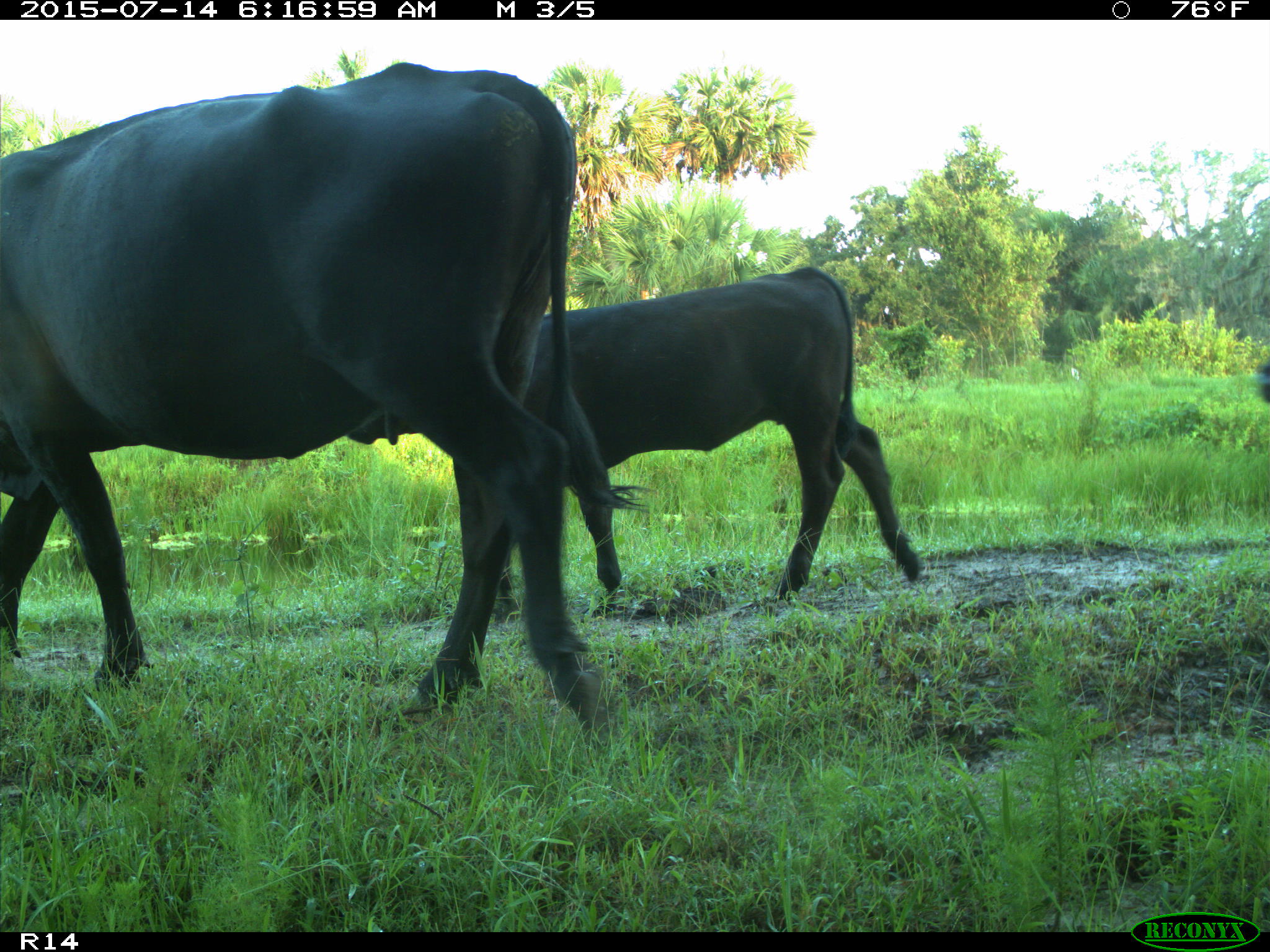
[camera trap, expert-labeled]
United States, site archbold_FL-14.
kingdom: Animalia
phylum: Chordata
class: Mammalia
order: Artiodactyla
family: Bovidae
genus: Bos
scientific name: Bos taurus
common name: domestic cow